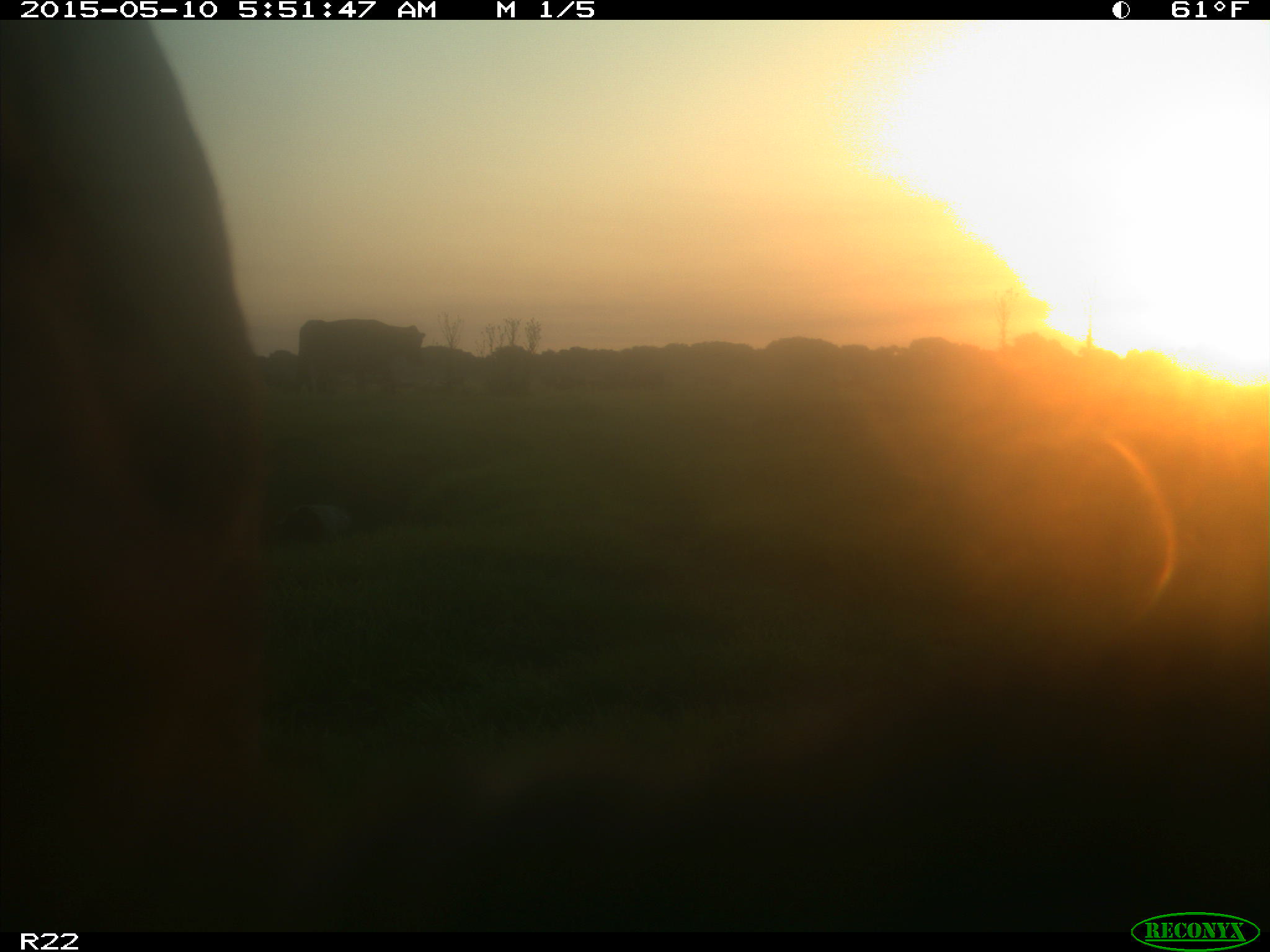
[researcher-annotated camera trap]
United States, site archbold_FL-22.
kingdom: Animalia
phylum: Chordata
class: Mammalia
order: Artiodactyla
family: Bovidae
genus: Bos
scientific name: Bos taurus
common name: domestic cow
Bos taurus (domestic cow).